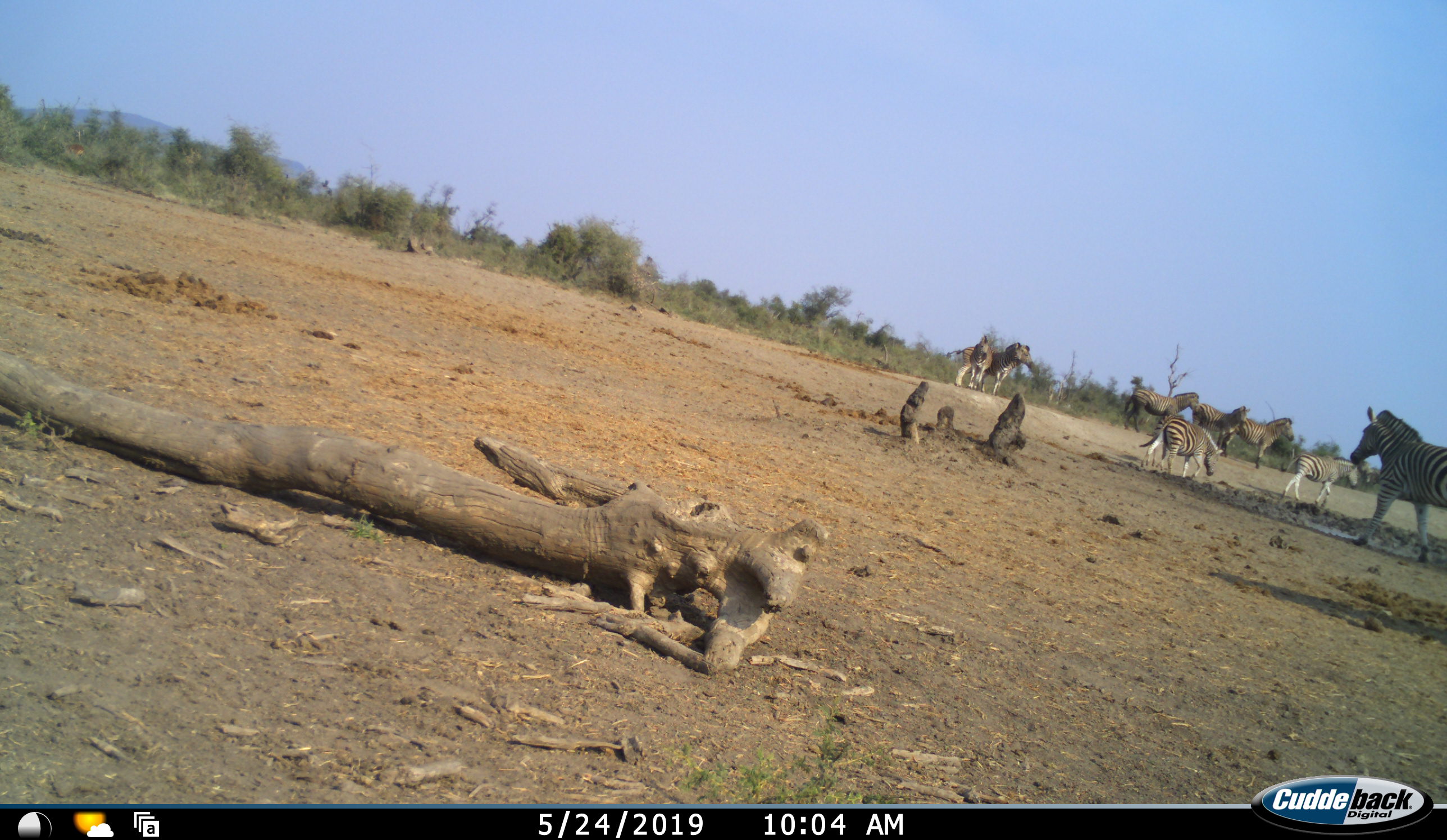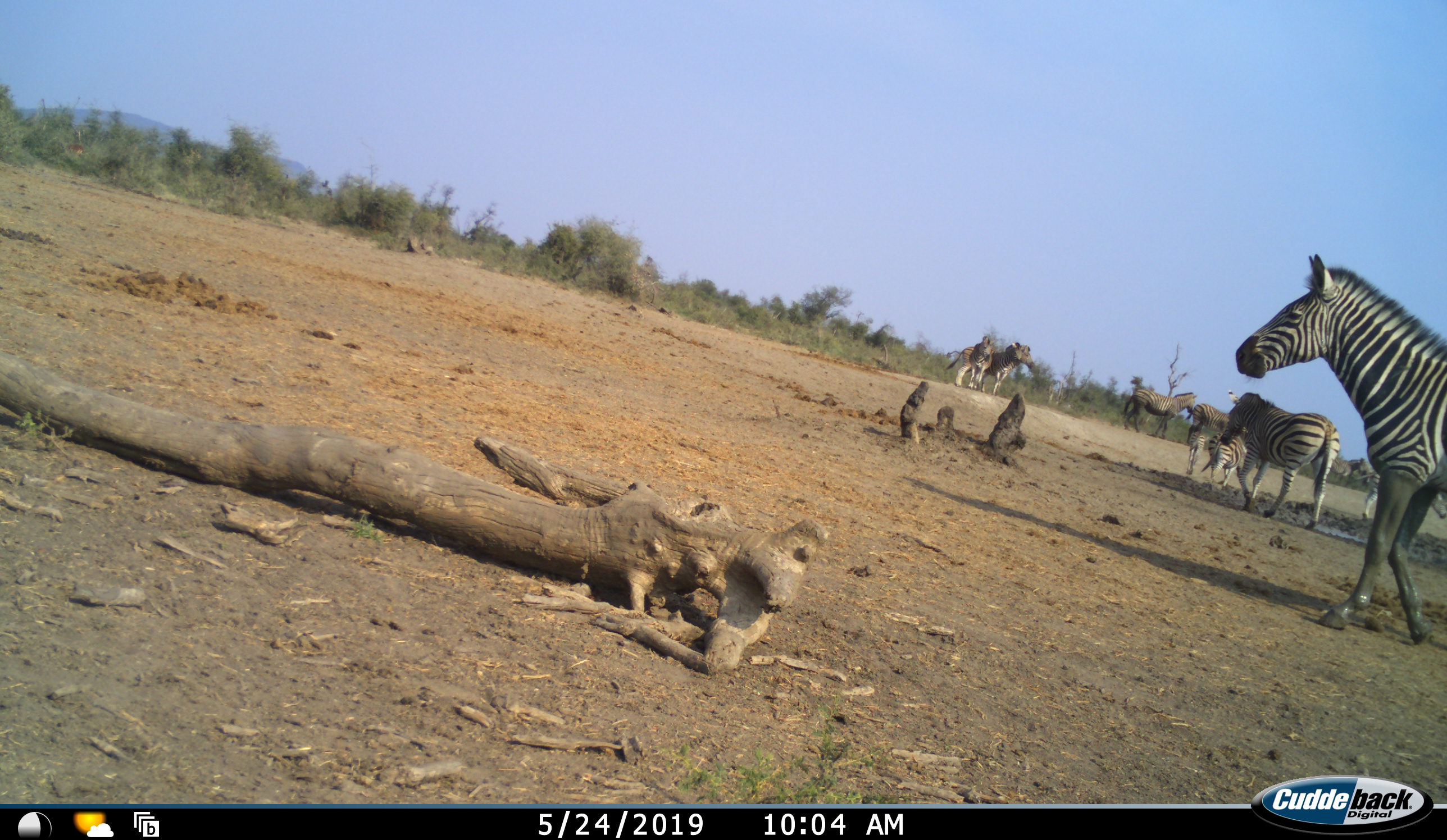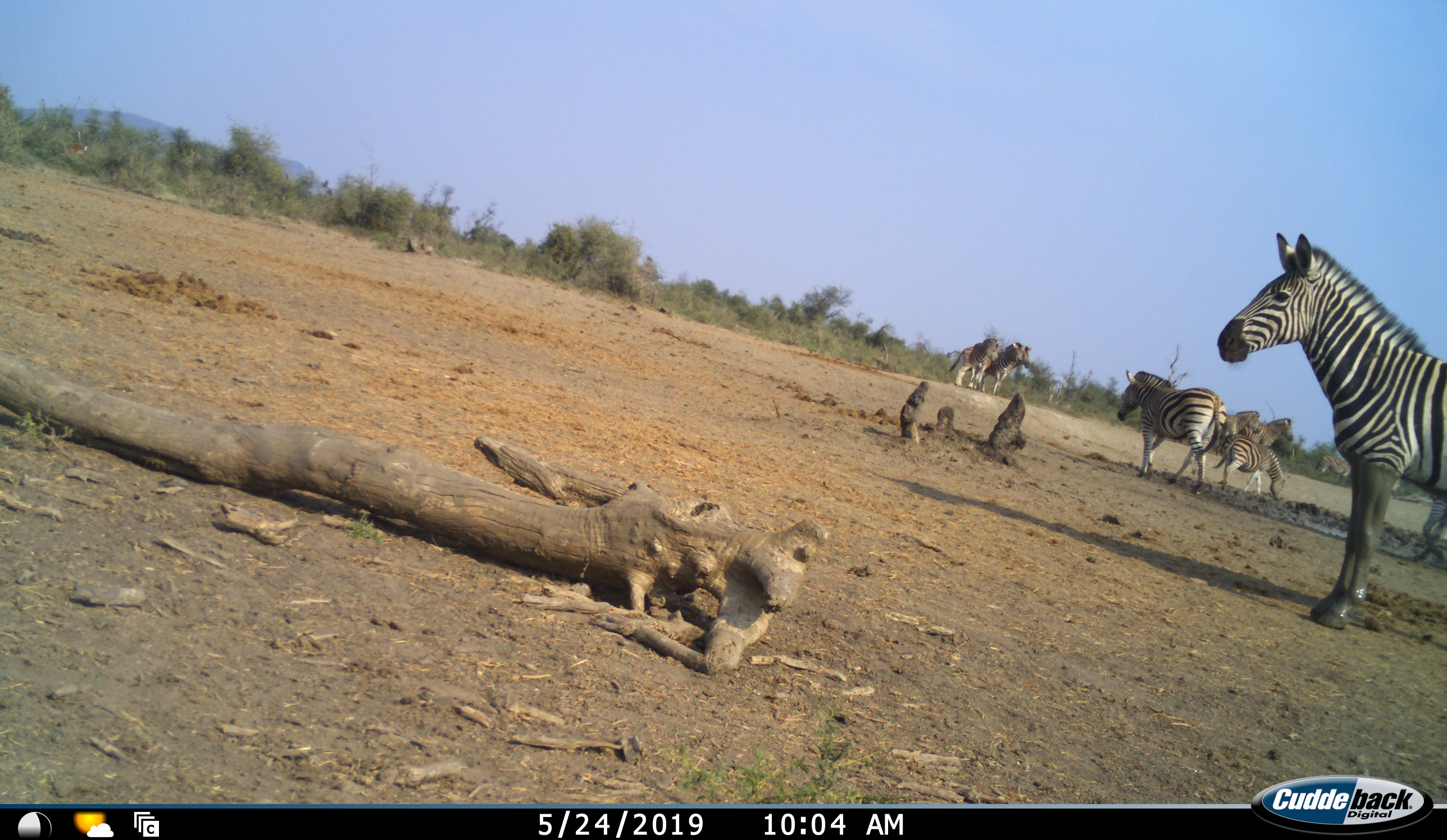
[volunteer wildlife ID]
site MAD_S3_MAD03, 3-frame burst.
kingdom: Animalia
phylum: Chordata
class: Mammalia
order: Perissodactyla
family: Equidae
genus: Equus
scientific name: Equus quagga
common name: plains zebra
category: zebraplains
Zebraplains (plains zebra) (Equus quagga), count 9. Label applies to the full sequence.